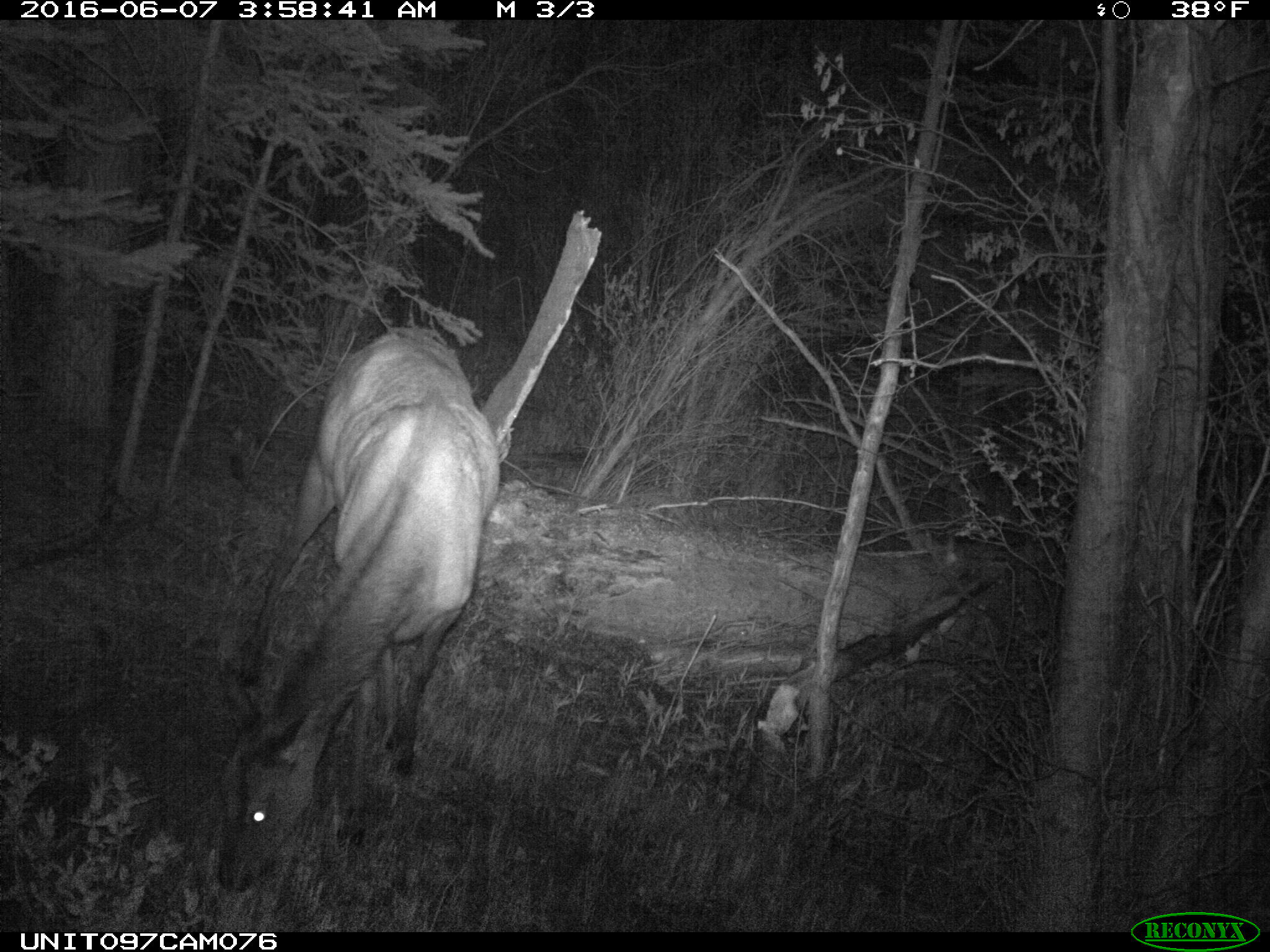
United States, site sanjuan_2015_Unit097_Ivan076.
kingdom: Animalia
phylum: Chordata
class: Mammalia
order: Artiodactyla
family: Cervidae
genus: Cervus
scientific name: Cervus elaphus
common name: red deer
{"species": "Cervus elaphus (red deer)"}